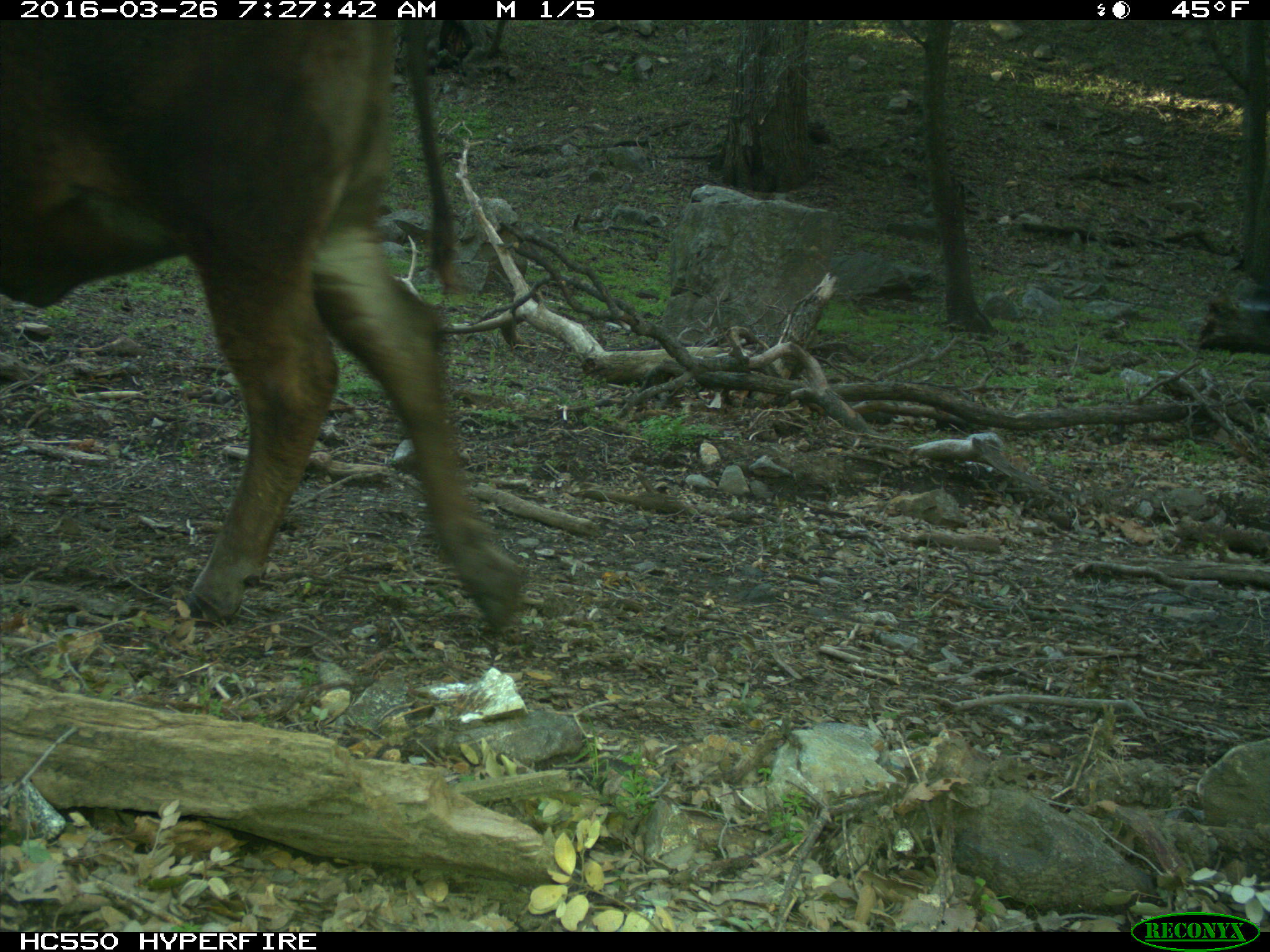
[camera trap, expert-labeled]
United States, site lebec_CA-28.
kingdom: Animalia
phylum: Chordata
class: Mammalia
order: Artiodactyla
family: Bovidae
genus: Bos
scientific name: Bos taurus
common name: domestic cow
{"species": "Bos taurus (domestic cow)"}